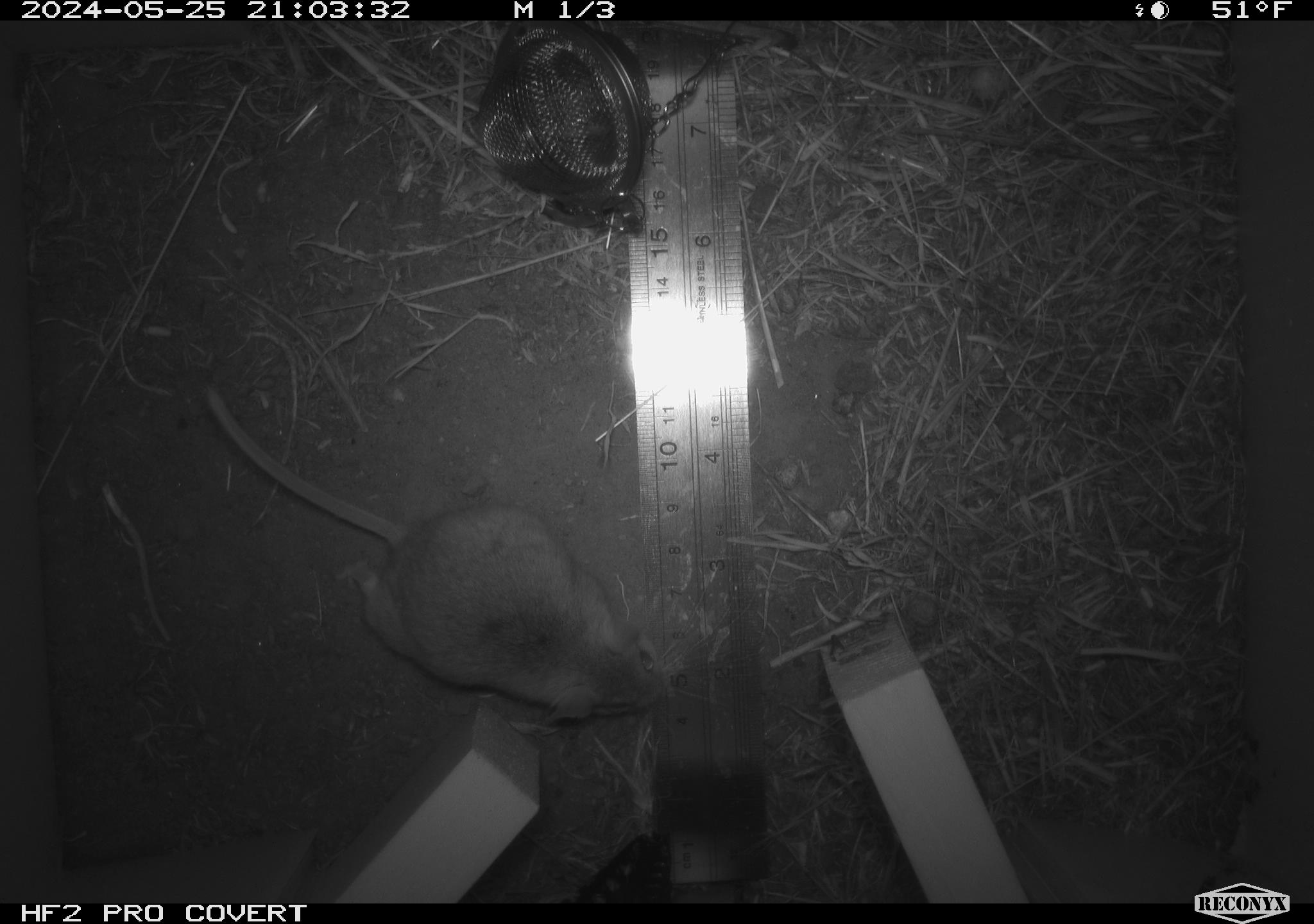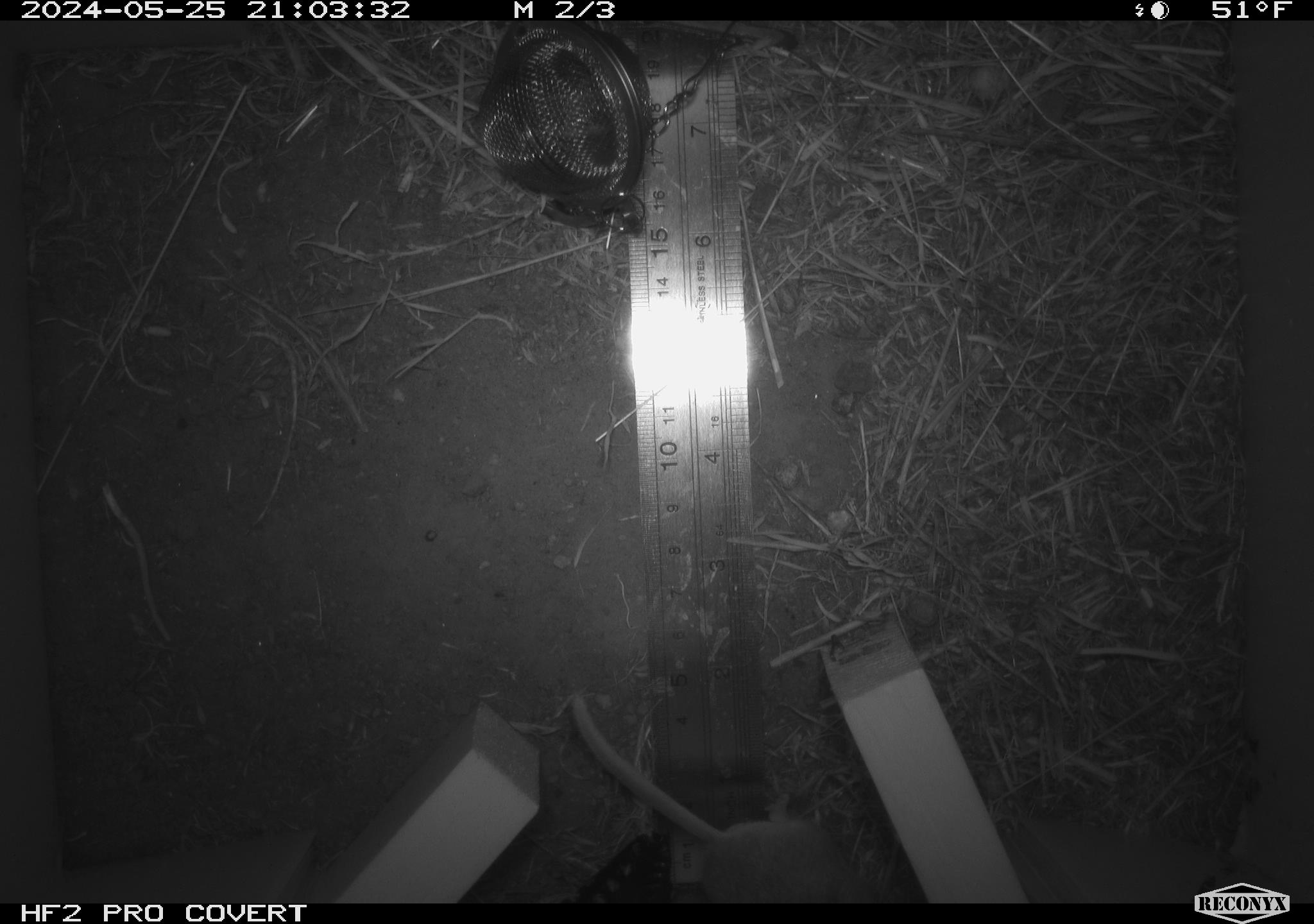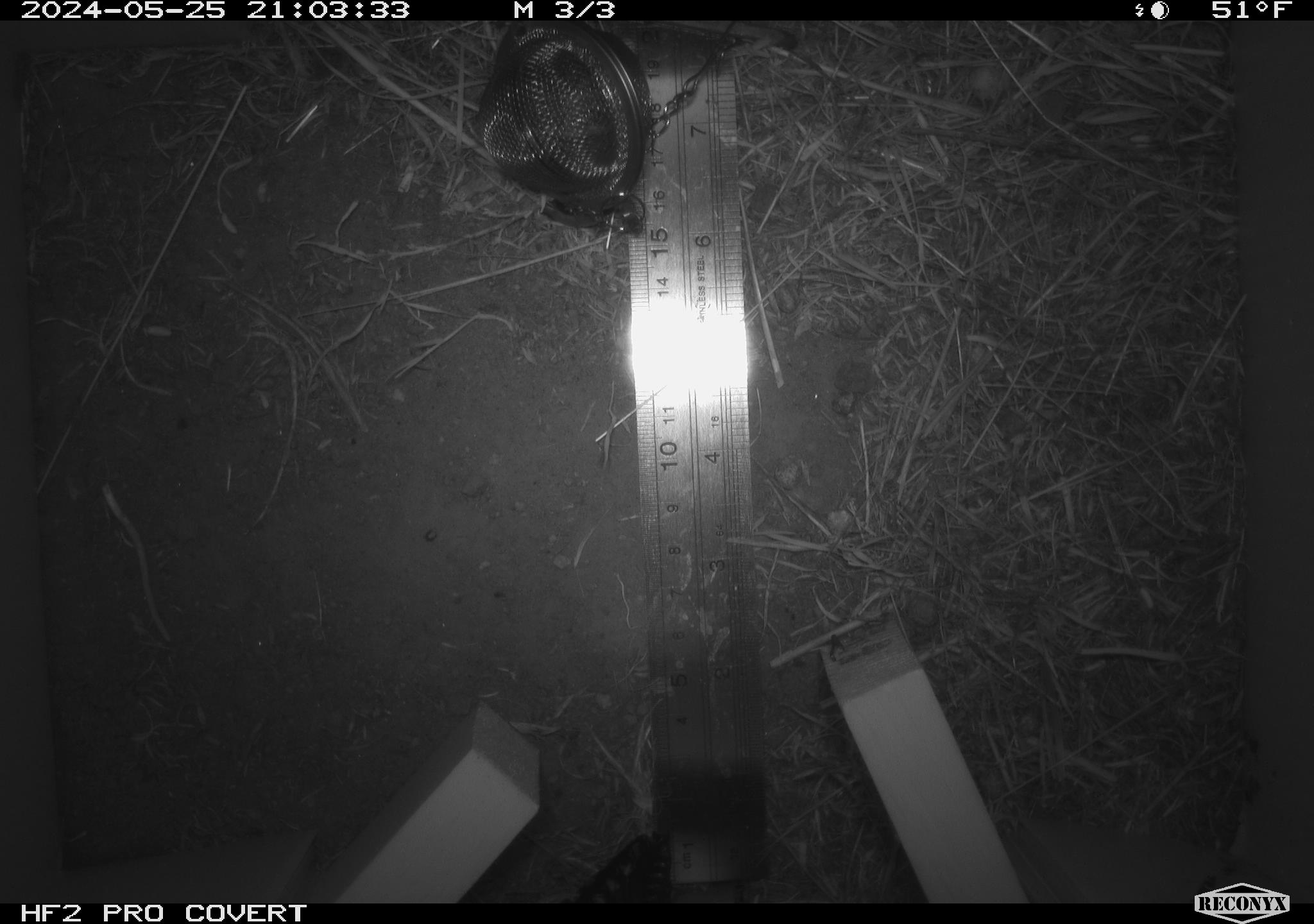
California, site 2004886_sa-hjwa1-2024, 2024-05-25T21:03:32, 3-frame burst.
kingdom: Animalia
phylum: Chordata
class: Mammalia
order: Rodentia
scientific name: Rodentia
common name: rodent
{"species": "rodent (Rodentia)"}